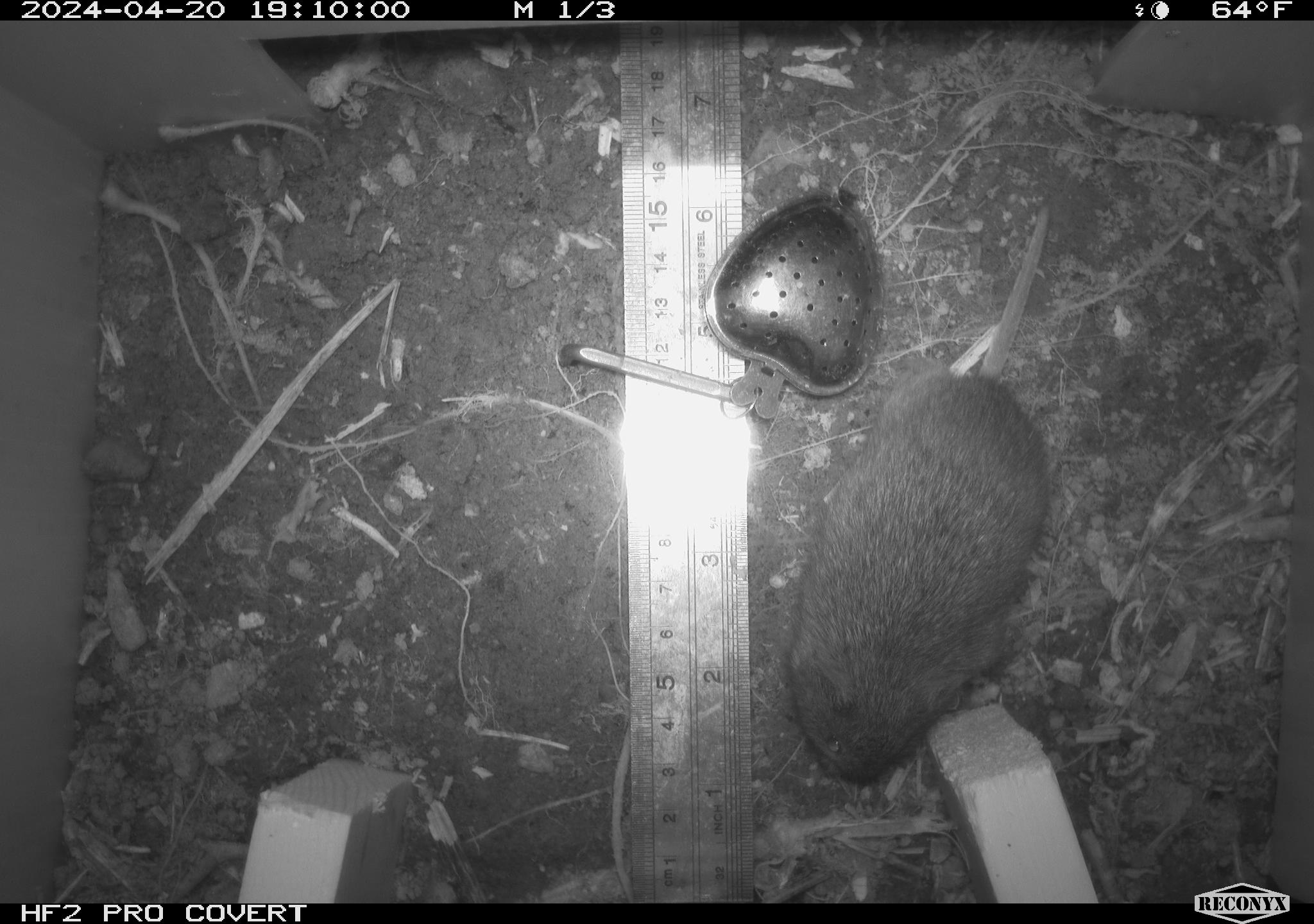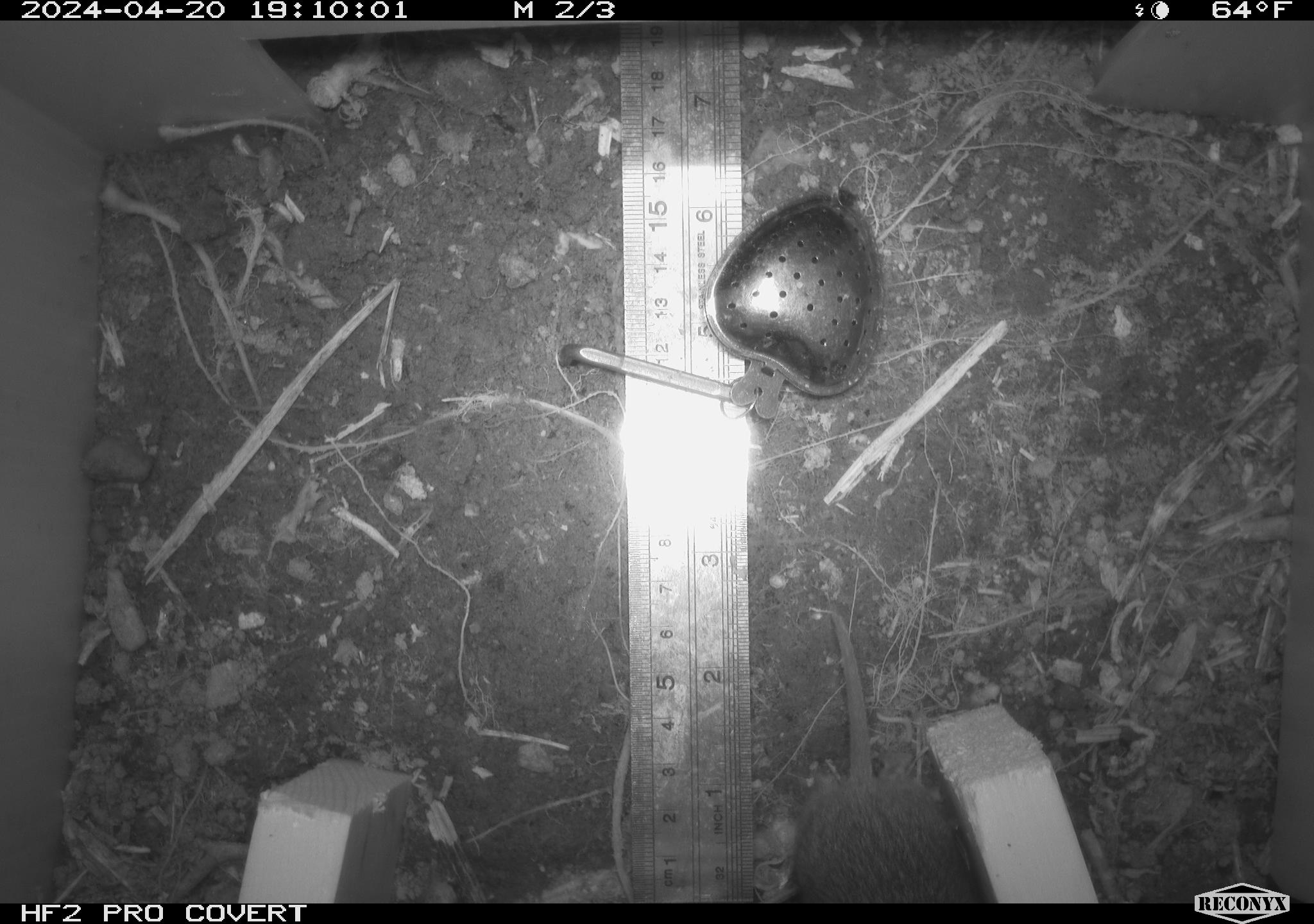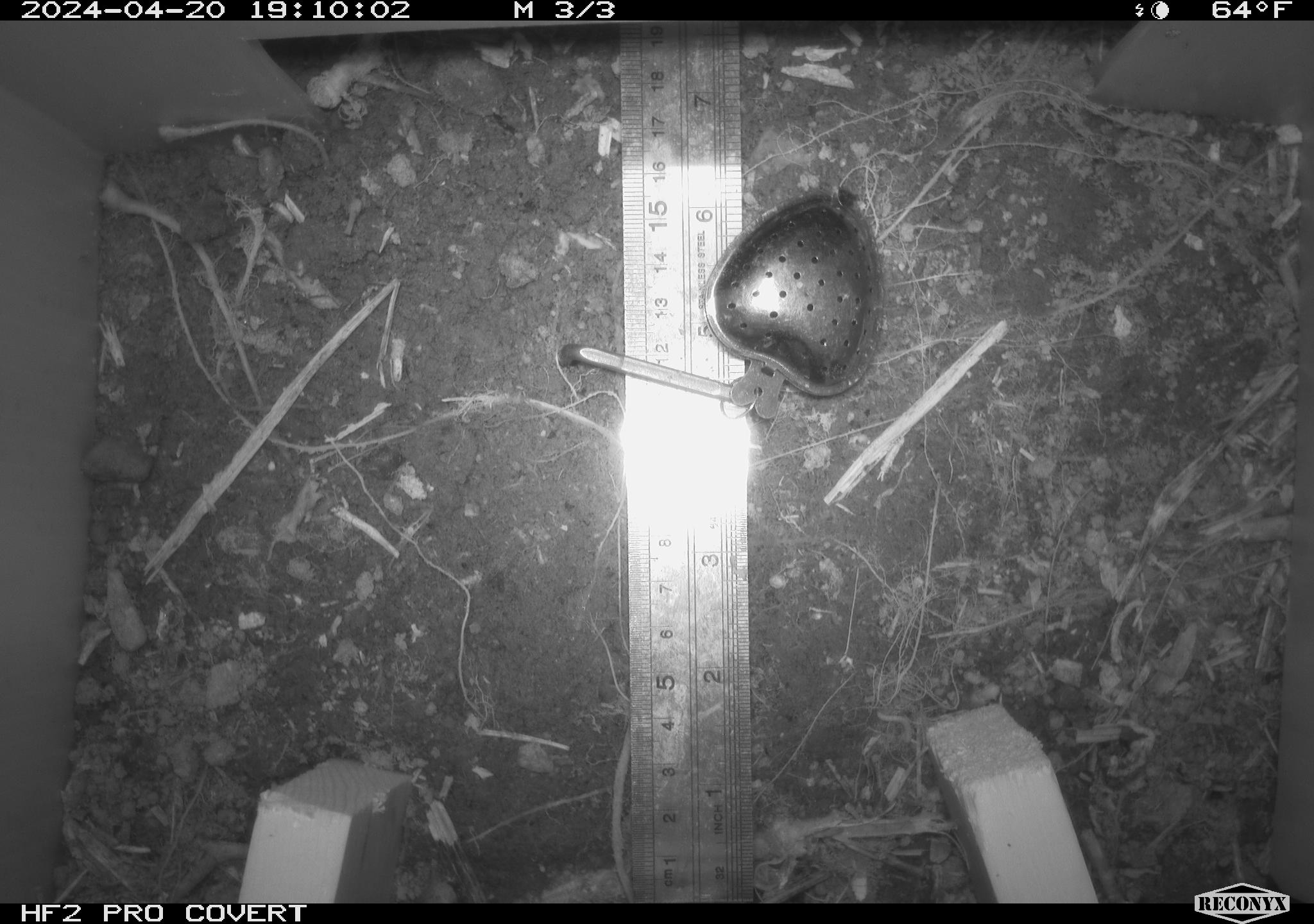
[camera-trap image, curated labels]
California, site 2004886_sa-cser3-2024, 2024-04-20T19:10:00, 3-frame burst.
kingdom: Animalia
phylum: Chordata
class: Mammalia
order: Rodentia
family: Cricetidae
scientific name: Cricetidae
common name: hamsters, voles, lemmings, and allies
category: cricetidae family